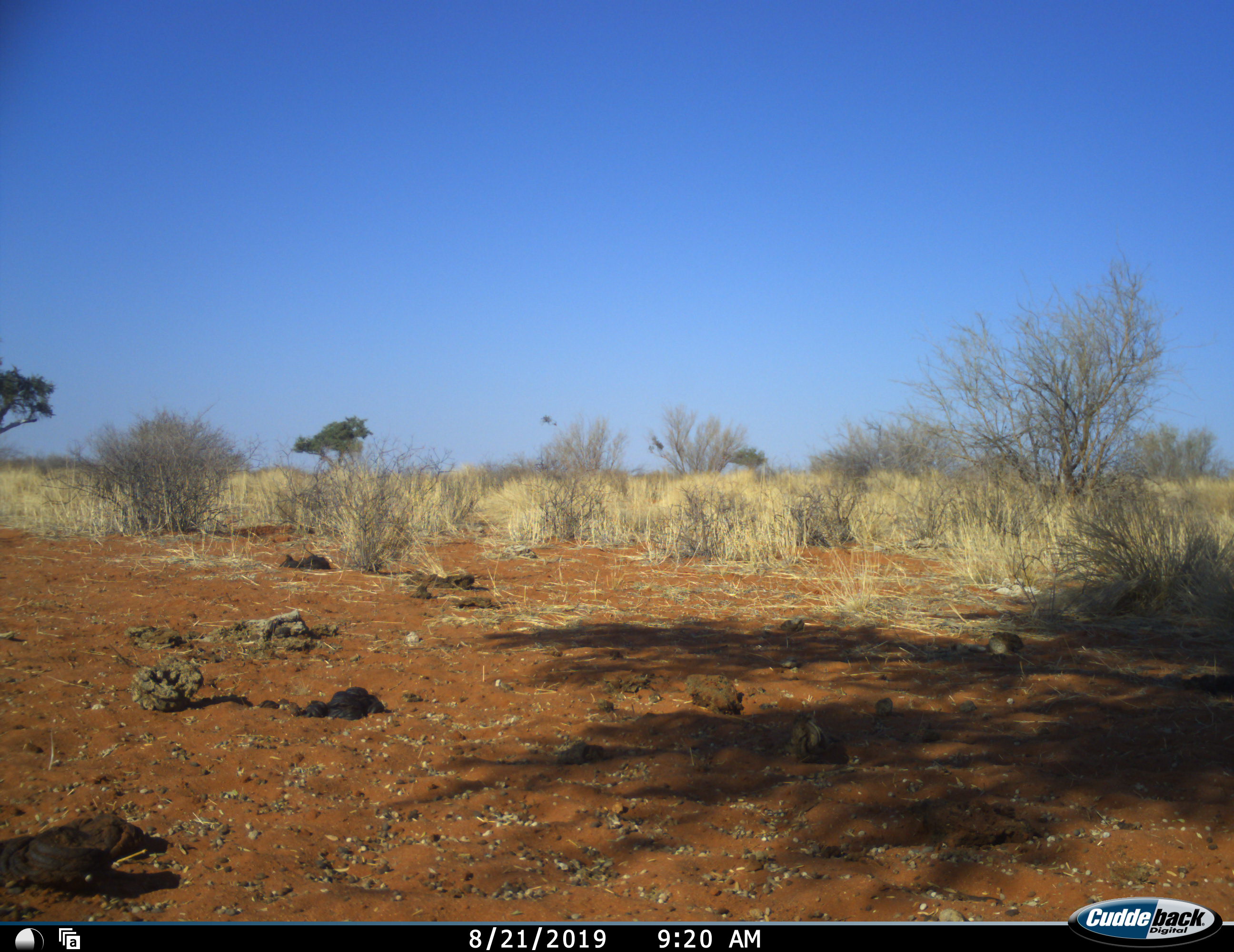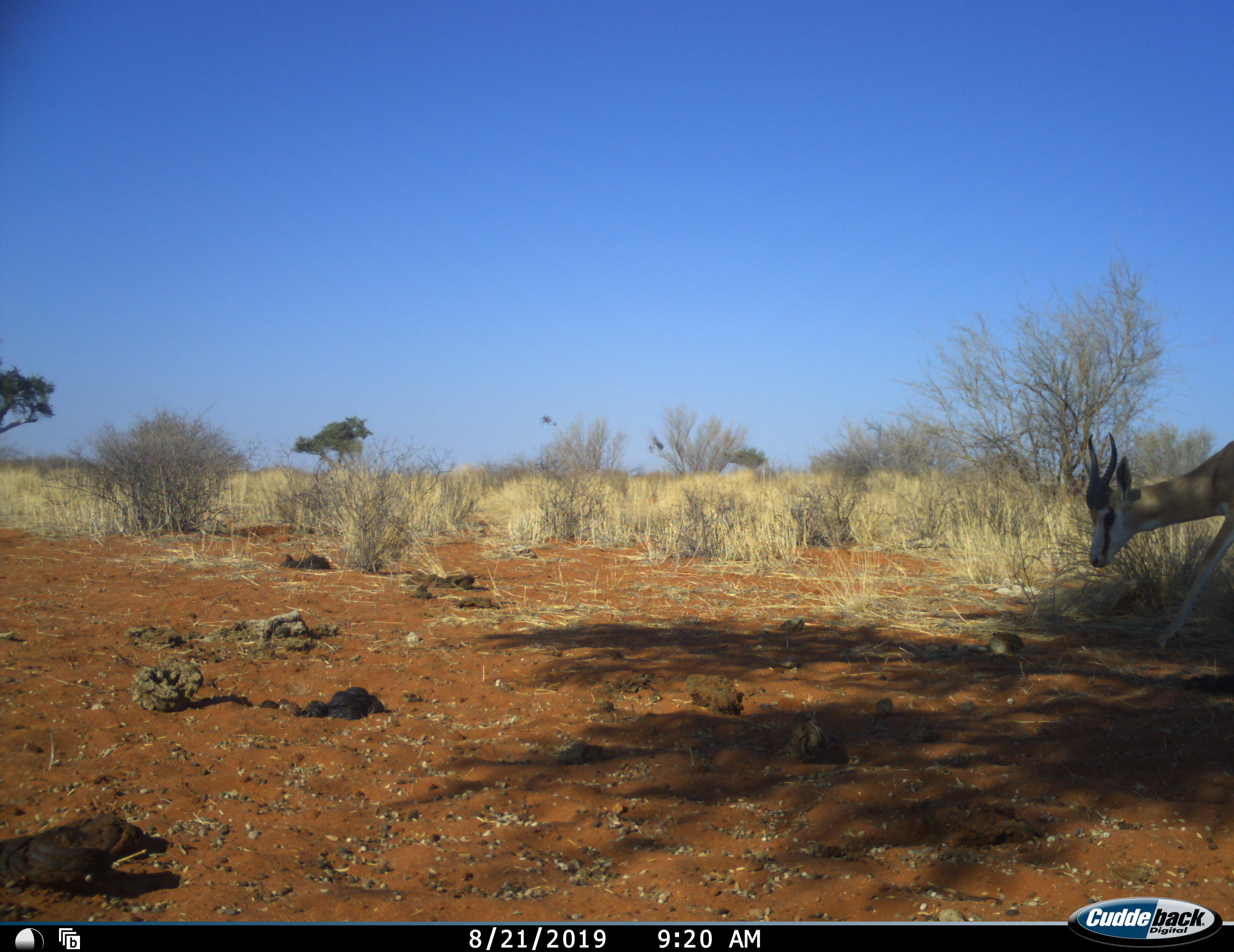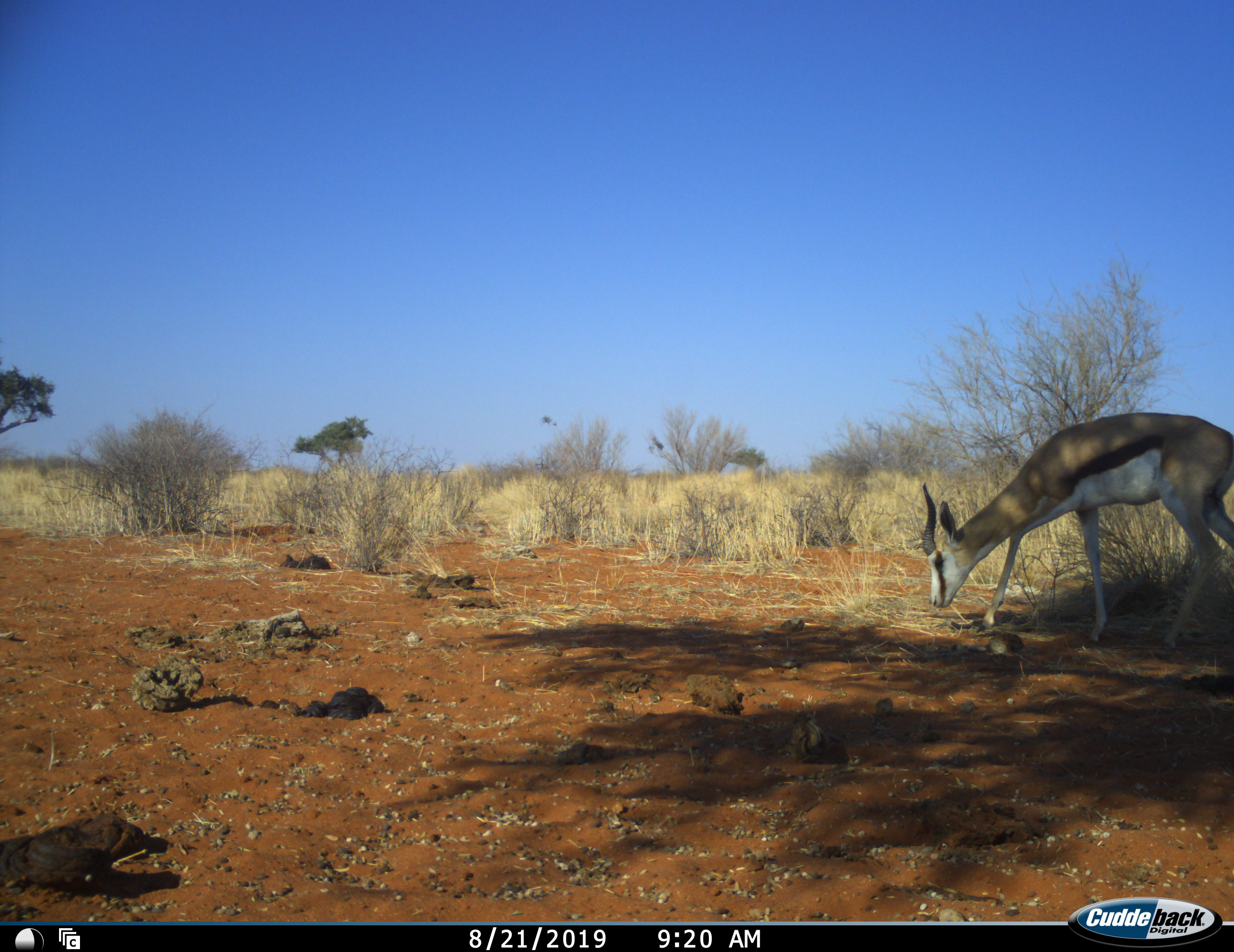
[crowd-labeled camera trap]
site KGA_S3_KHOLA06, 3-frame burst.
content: unidentified animal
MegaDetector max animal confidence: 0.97